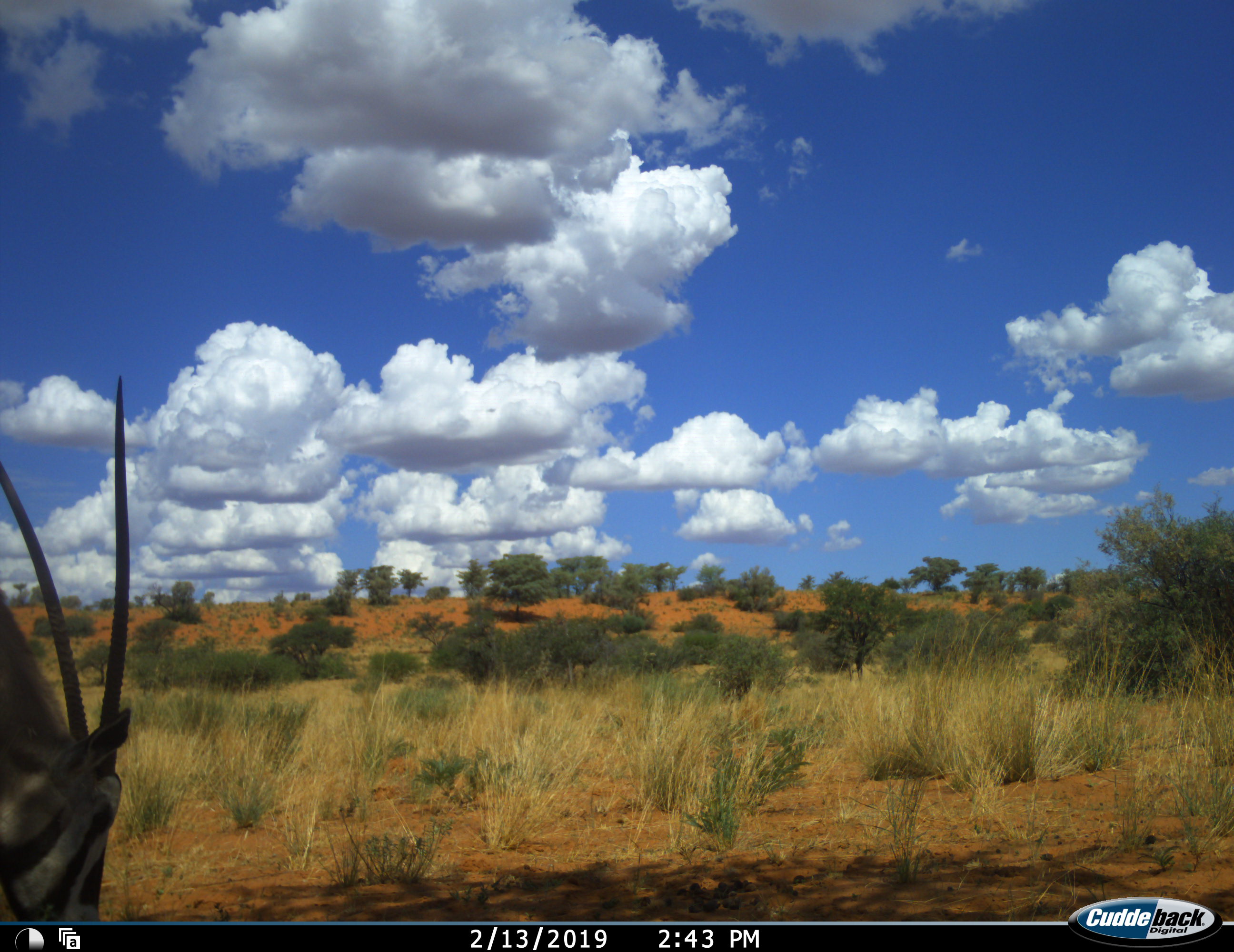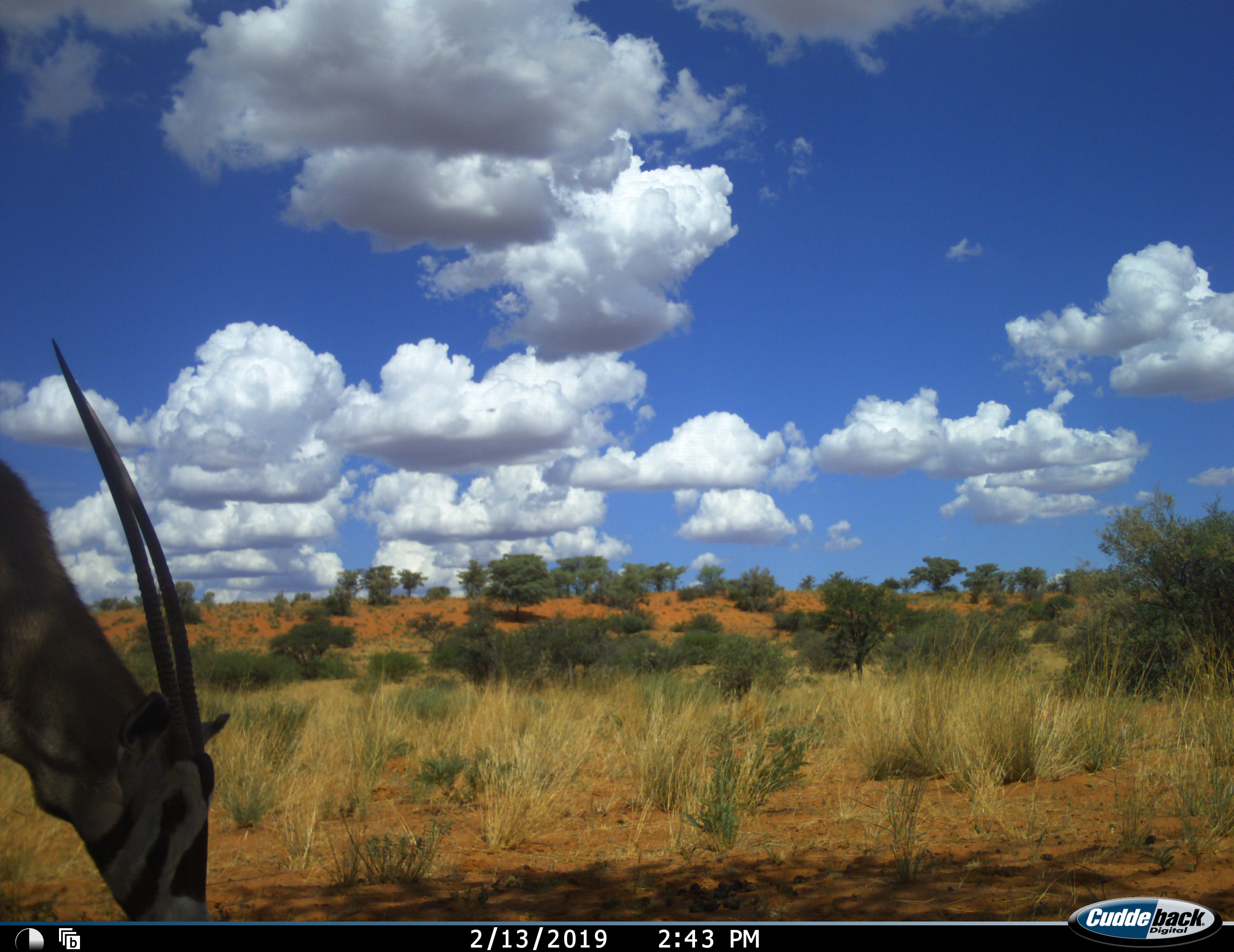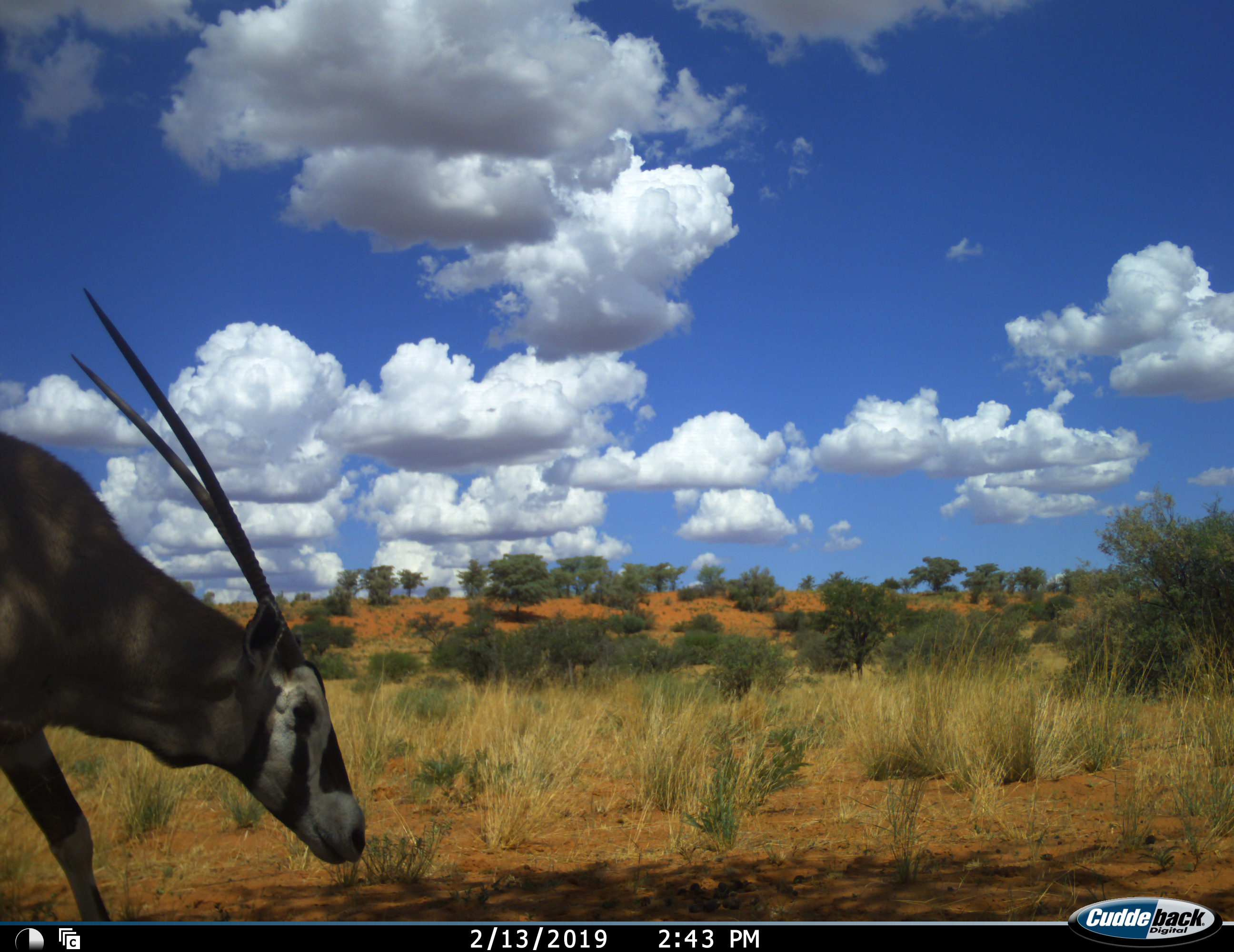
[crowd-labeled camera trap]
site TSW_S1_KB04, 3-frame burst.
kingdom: Animalia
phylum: Chordata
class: Mammalia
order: Artiodactyla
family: Bovidae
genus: Oryx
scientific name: Oryx gazella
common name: gemsbok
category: oryx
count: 1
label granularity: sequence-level